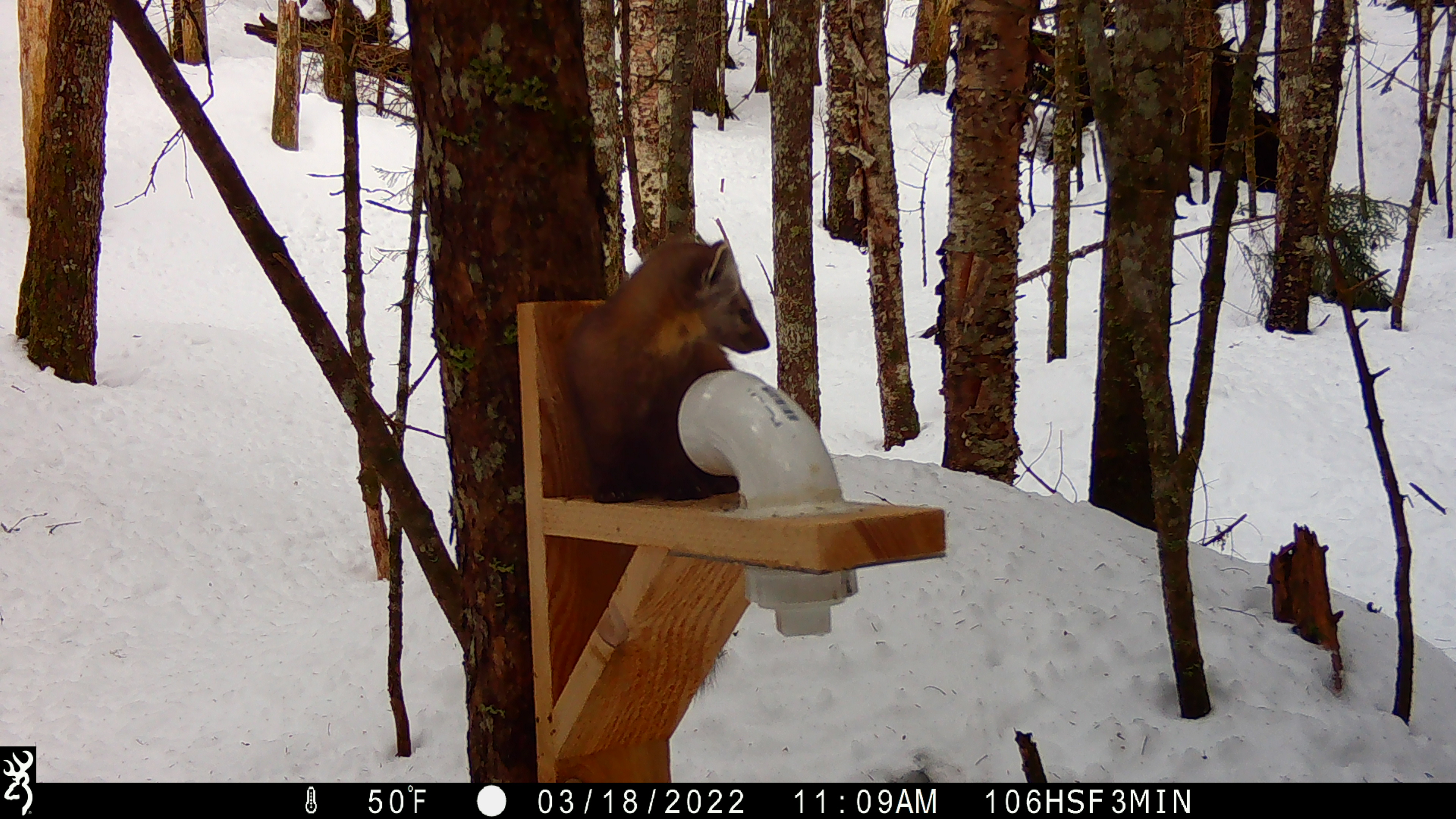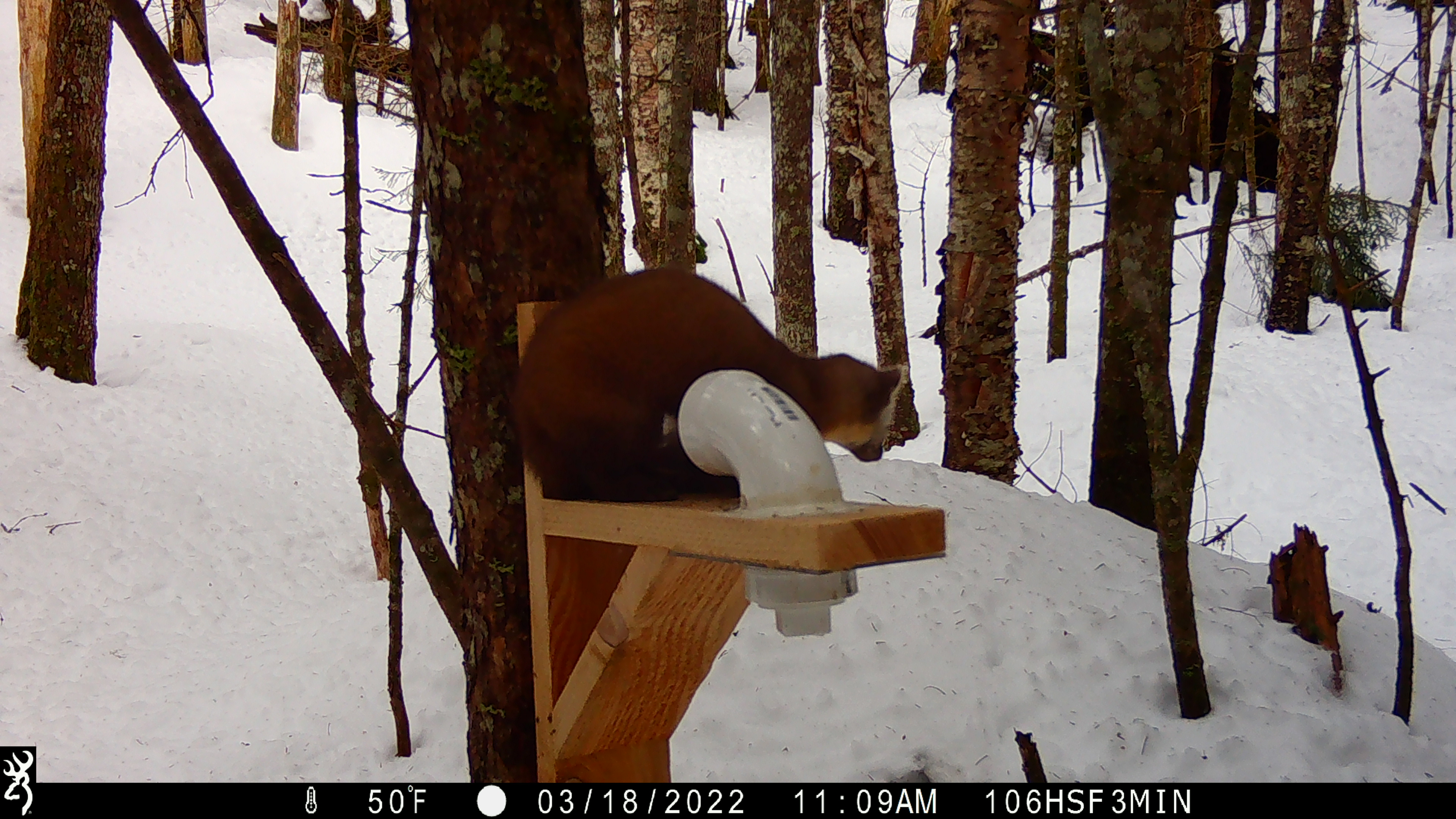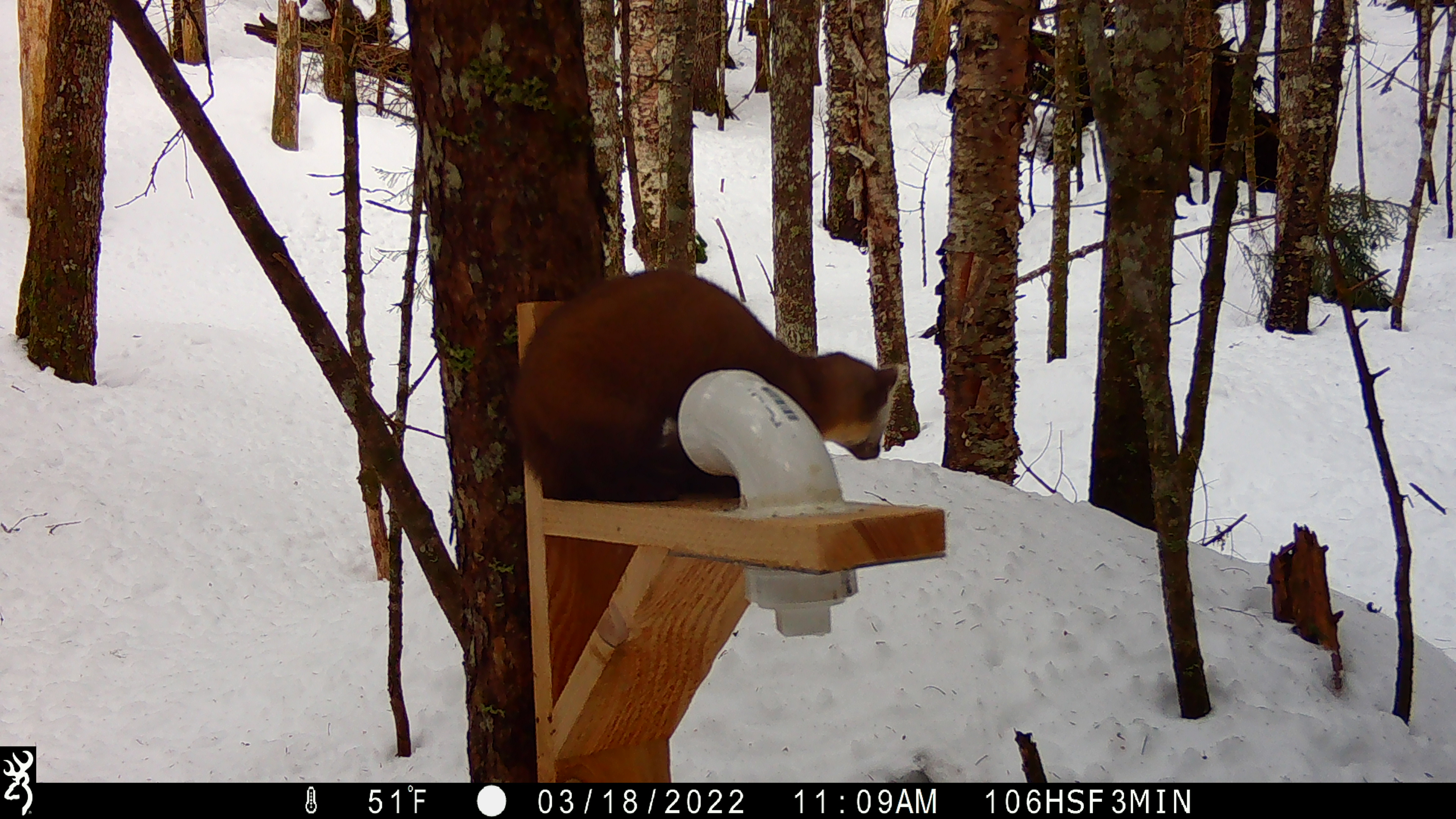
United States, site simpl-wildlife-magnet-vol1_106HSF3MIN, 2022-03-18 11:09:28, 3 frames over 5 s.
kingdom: Animalia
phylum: Chordata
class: Mammalia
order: Carnivora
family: Mustelidae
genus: Martes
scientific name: Martes americana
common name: american marten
American marten (Martes americana).